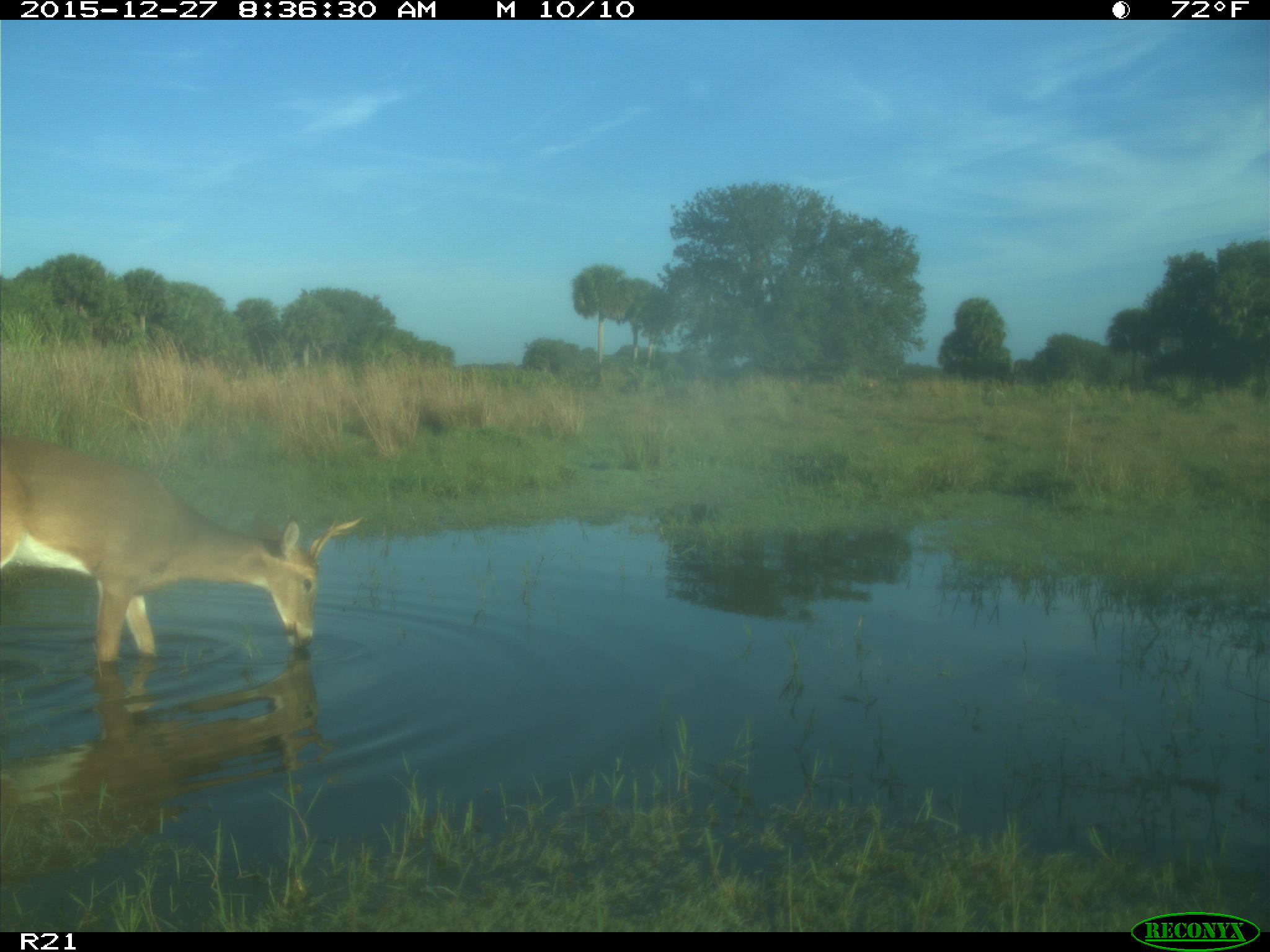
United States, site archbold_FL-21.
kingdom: Animalia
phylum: Chordata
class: Mammalia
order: Artiodactyla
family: Cervidae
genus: Odocoileus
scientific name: Odocoileus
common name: deer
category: unidentified deer